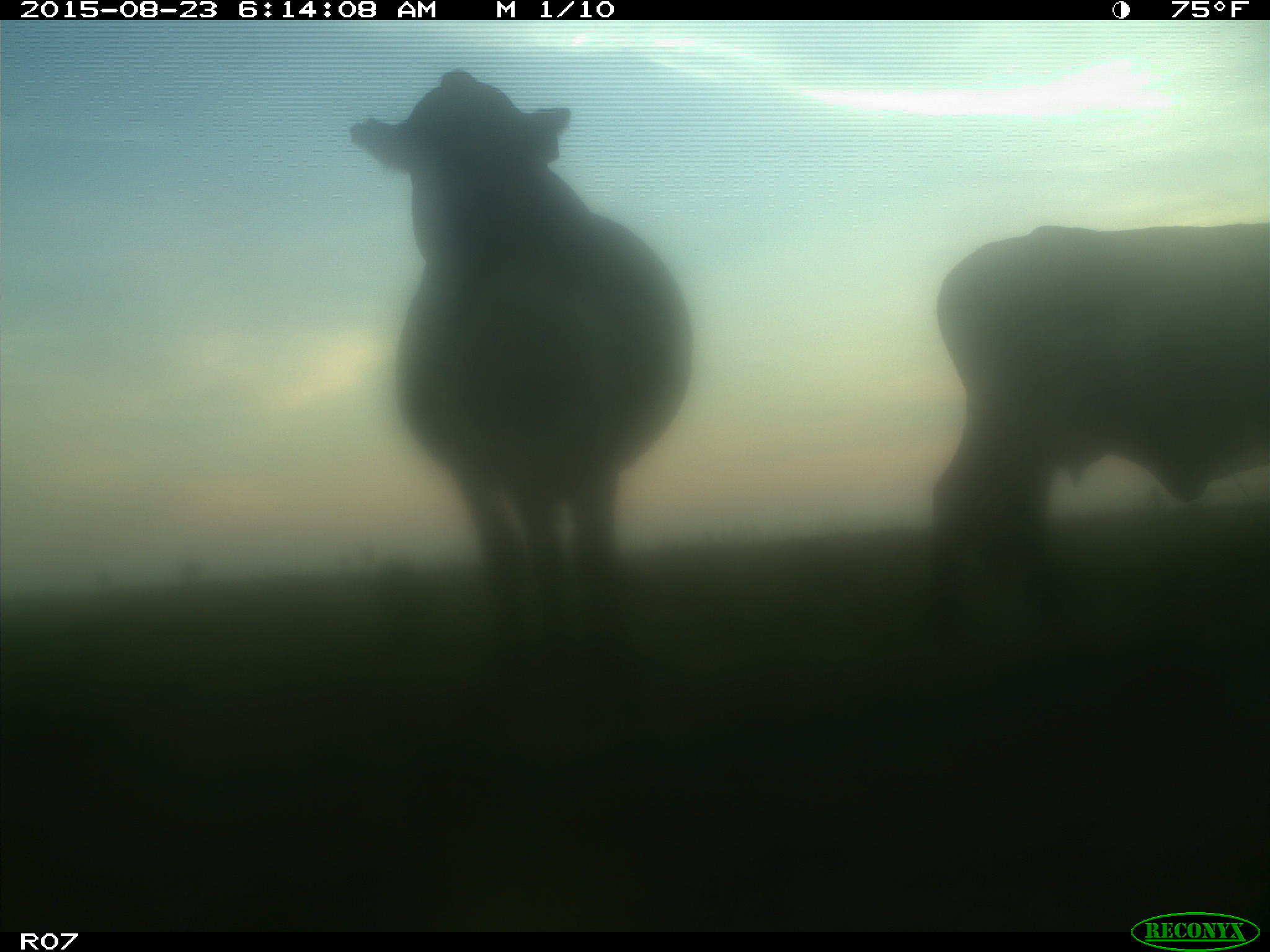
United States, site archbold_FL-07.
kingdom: Animalia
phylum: Chordata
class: Mammalia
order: Artiodactyla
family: Bovidae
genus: Bos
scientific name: Bos taurus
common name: domestic cow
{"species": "Bos taurus (domestic cow)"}